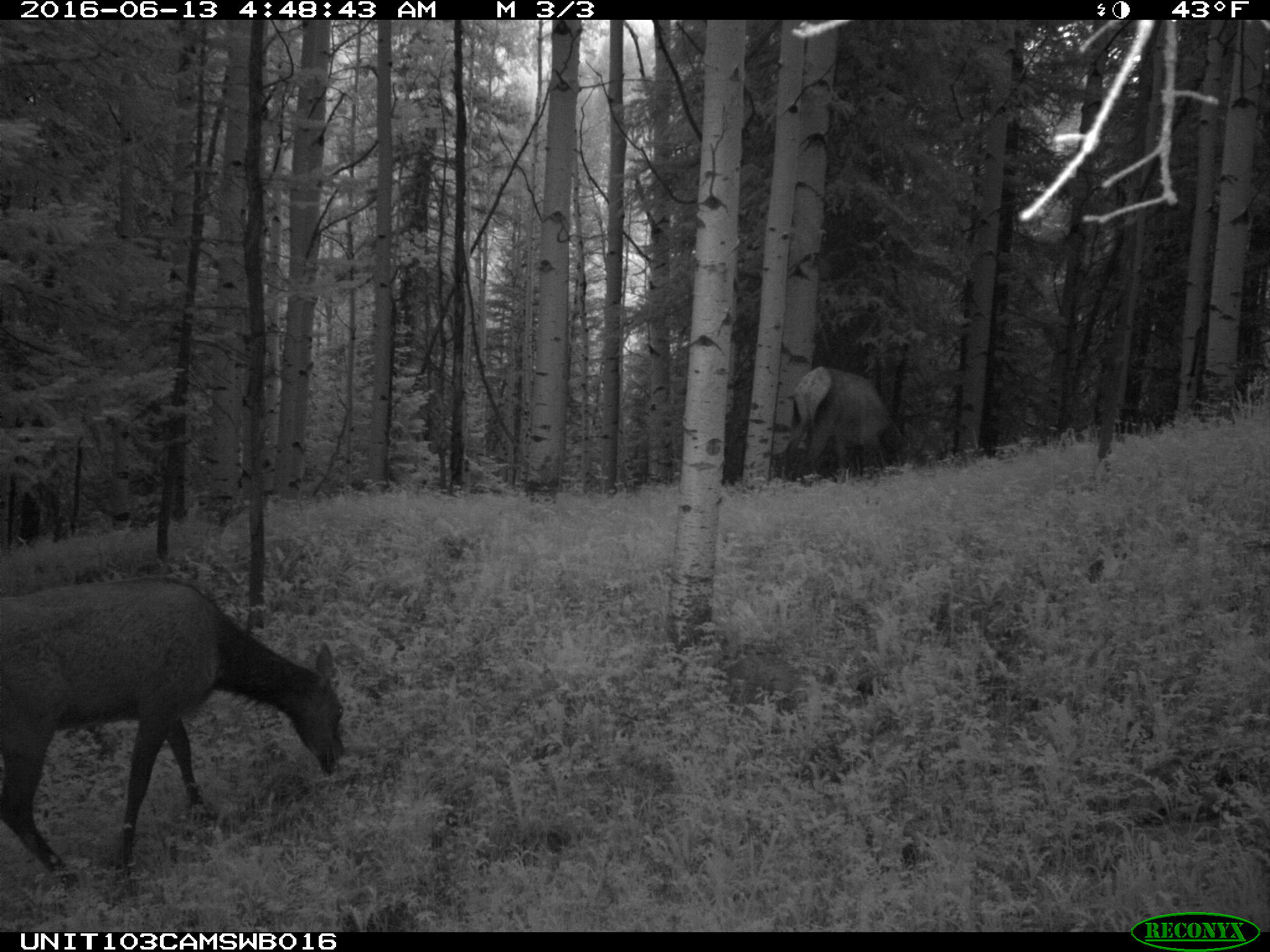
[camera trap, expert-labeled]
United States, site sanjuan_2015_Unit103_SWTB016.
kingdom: Animalia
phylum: Chordata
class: Mammalia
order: Artiodactyla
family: Cervidae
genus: Cervus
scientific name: Cervus elaphus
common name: red deer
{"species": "Cervus elaphus (red deer)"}